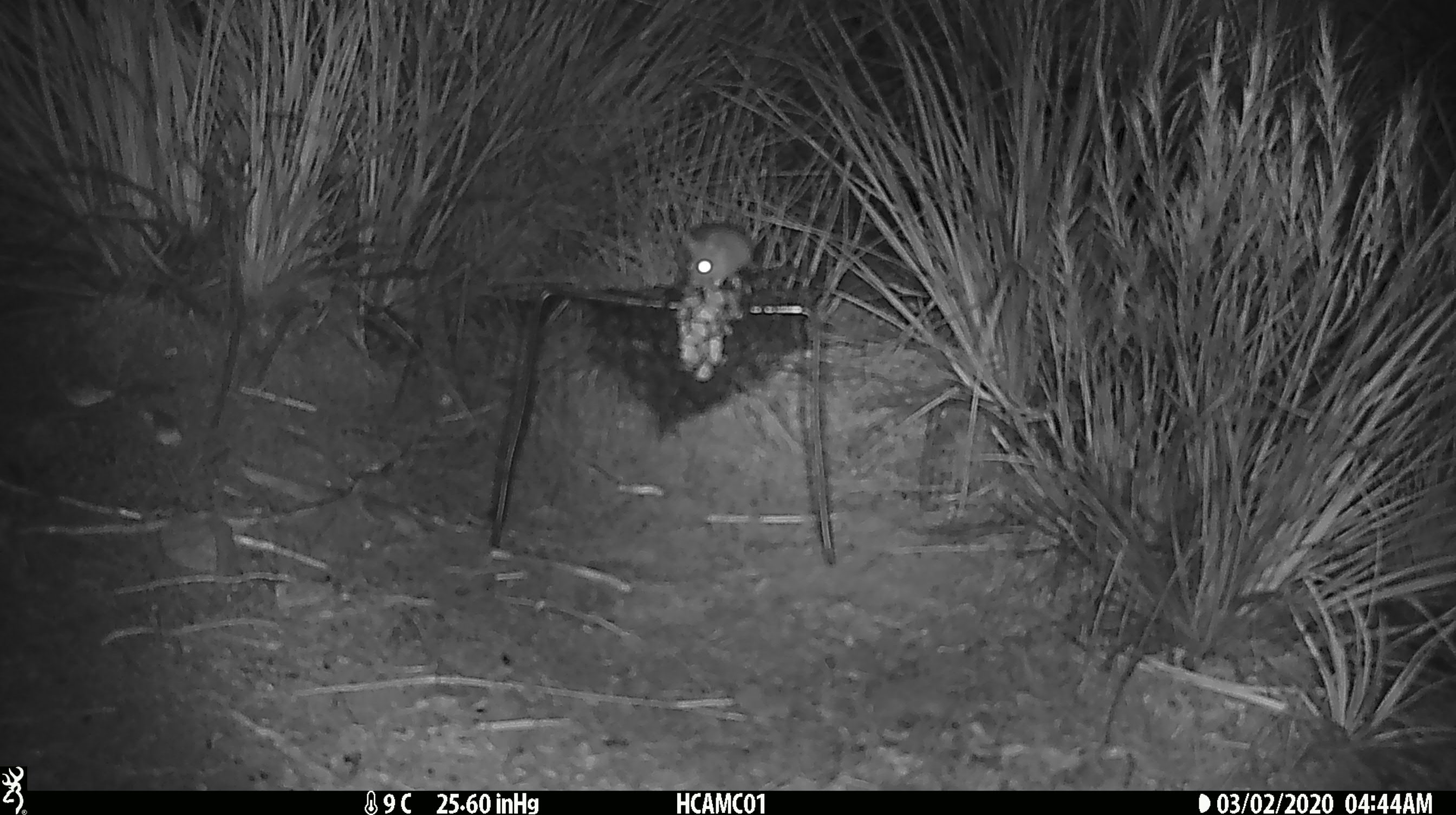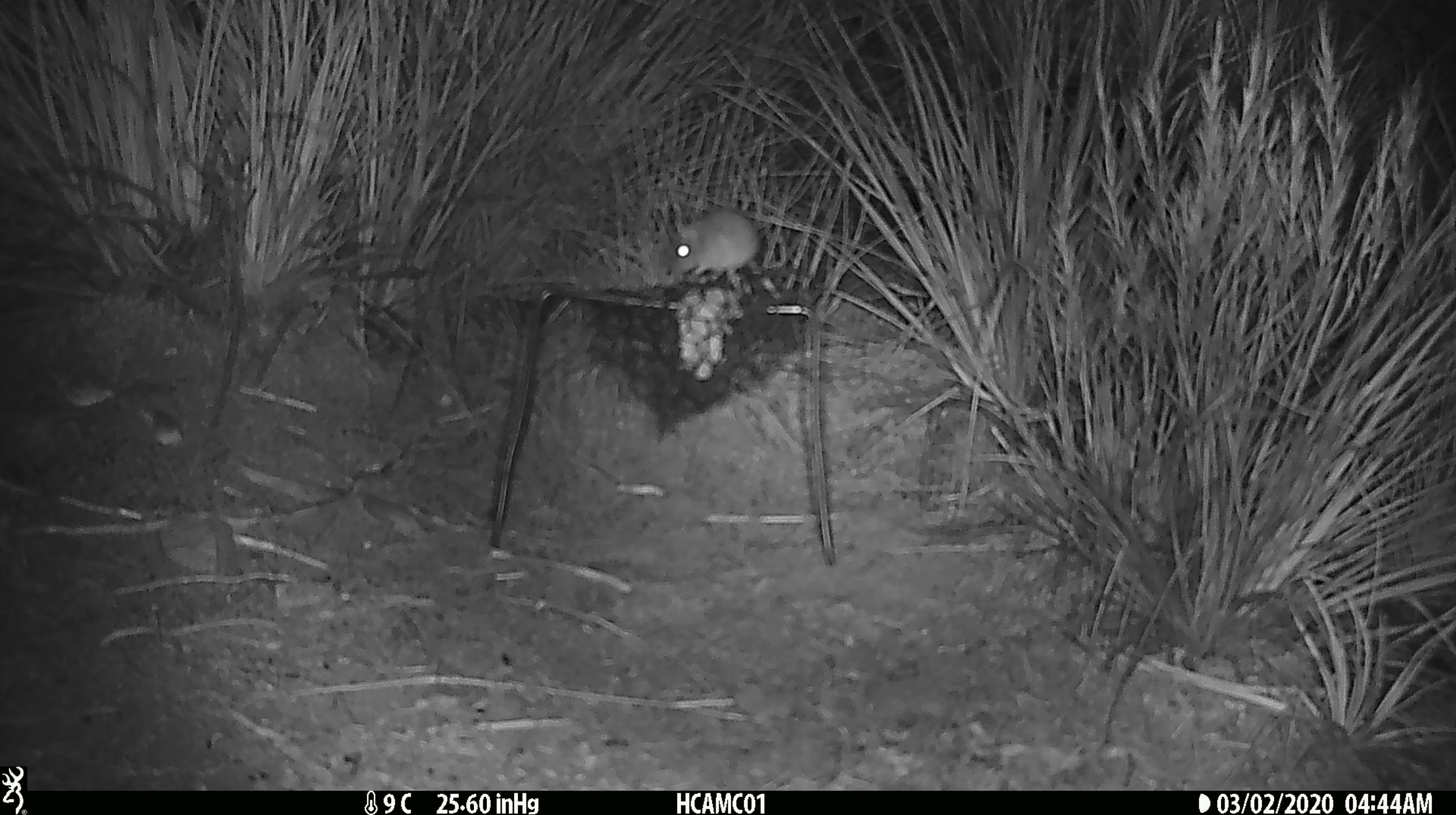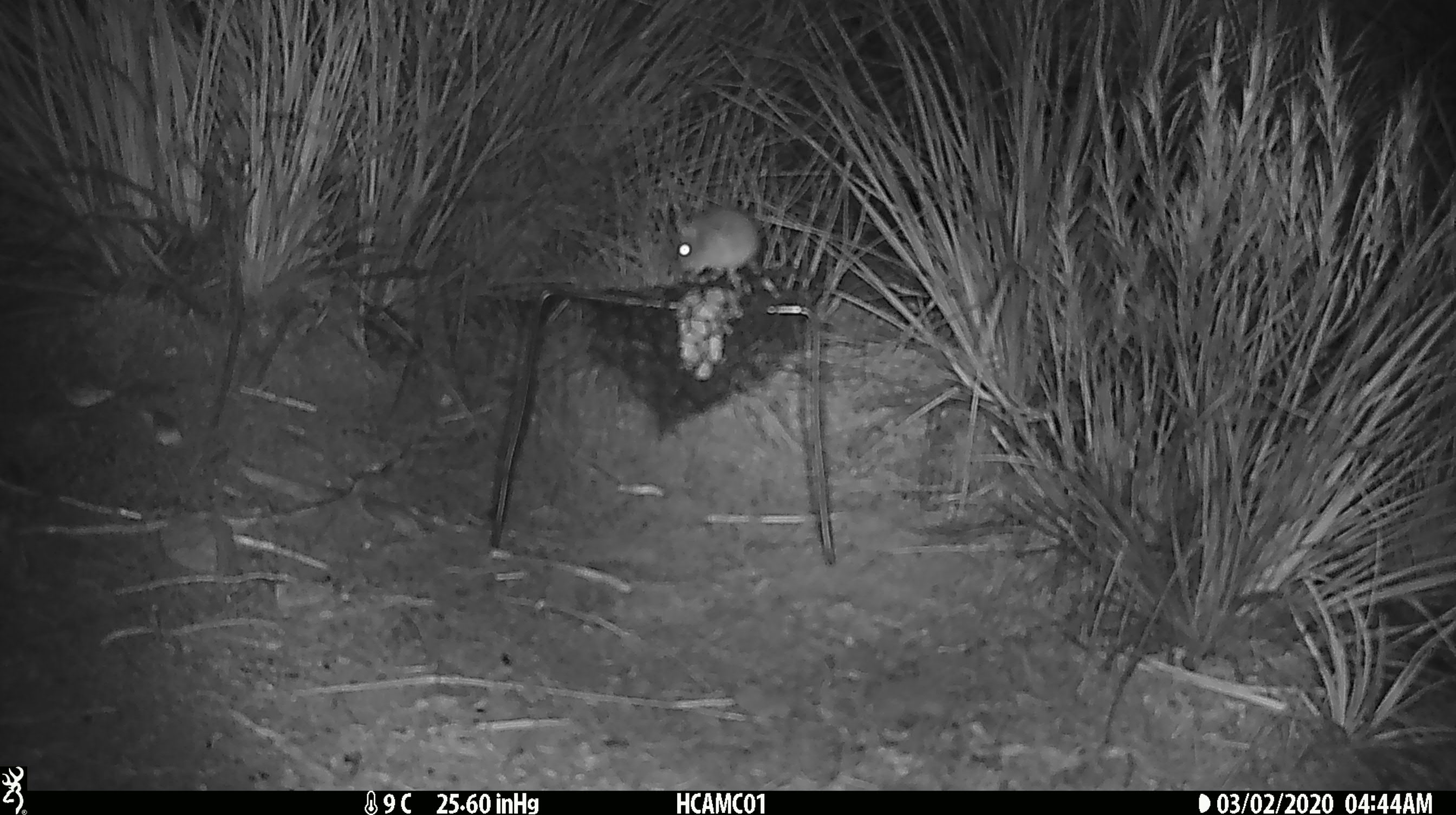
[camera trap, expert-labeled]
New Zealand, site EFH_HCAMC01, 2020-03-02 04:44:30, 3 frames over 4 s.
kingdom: Animalia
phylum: Chordata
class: Mammalia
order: Rodentia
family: Muridae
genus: Mus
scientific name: Mus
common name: mouse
Mouse (Mus).